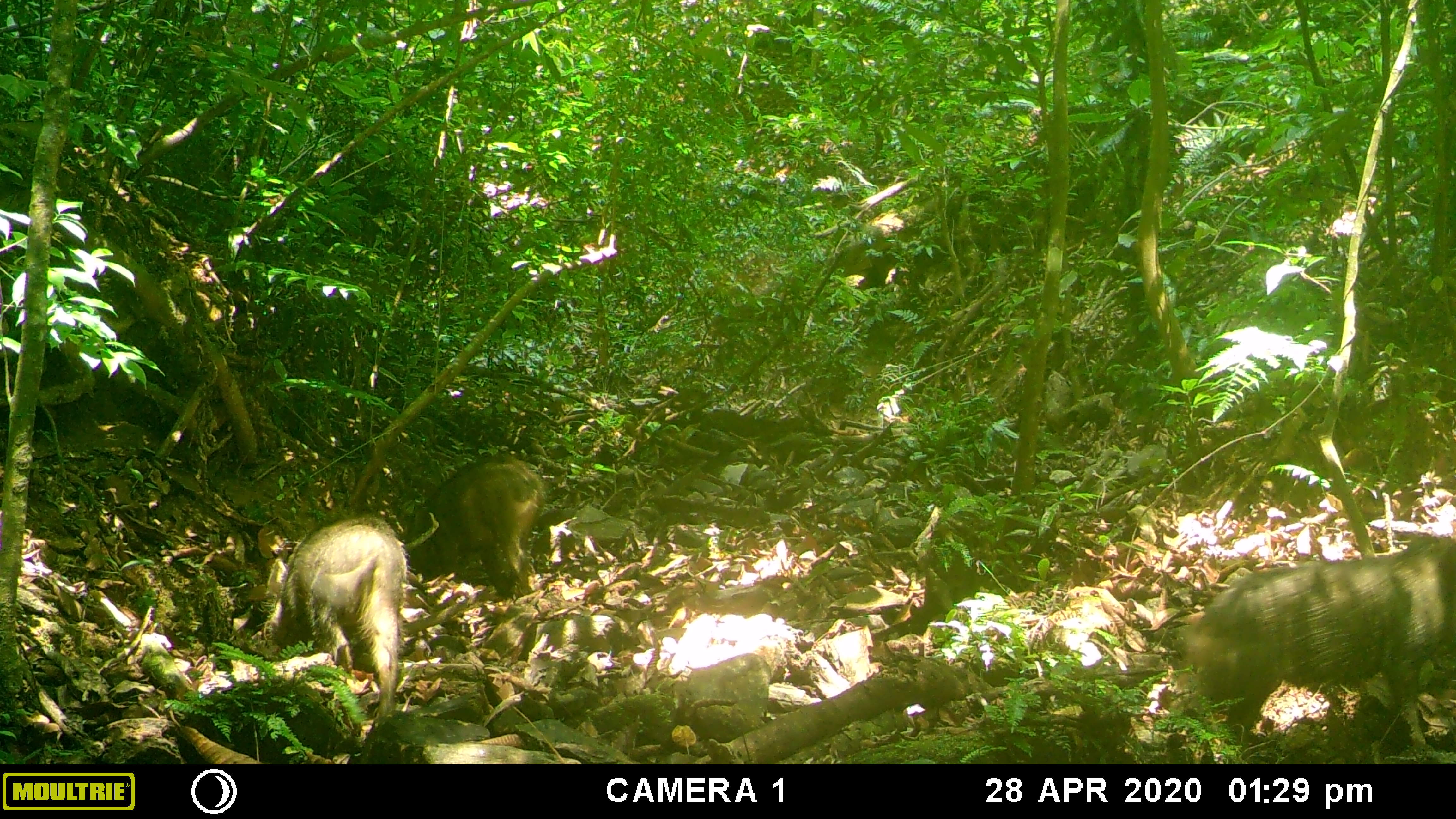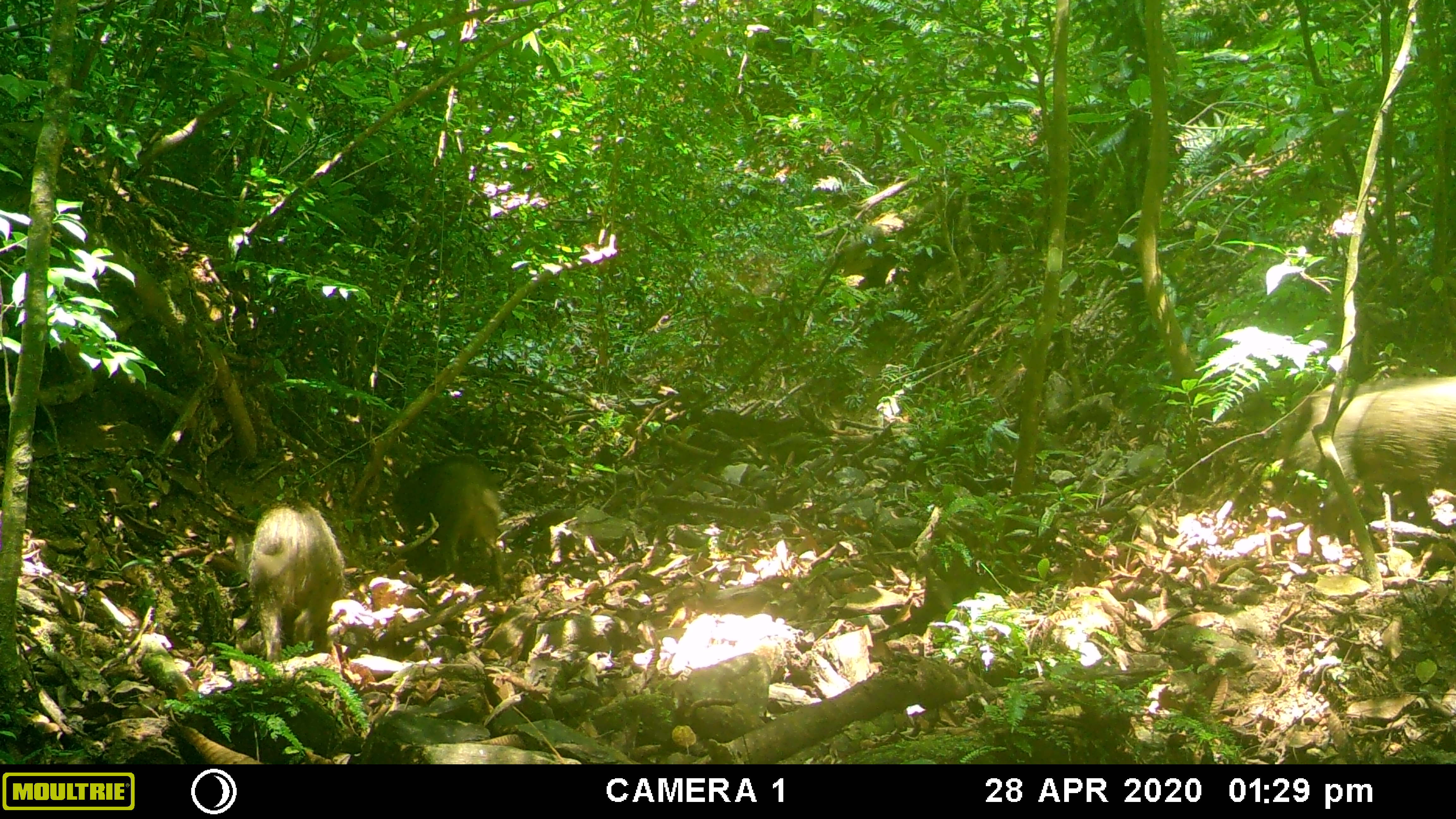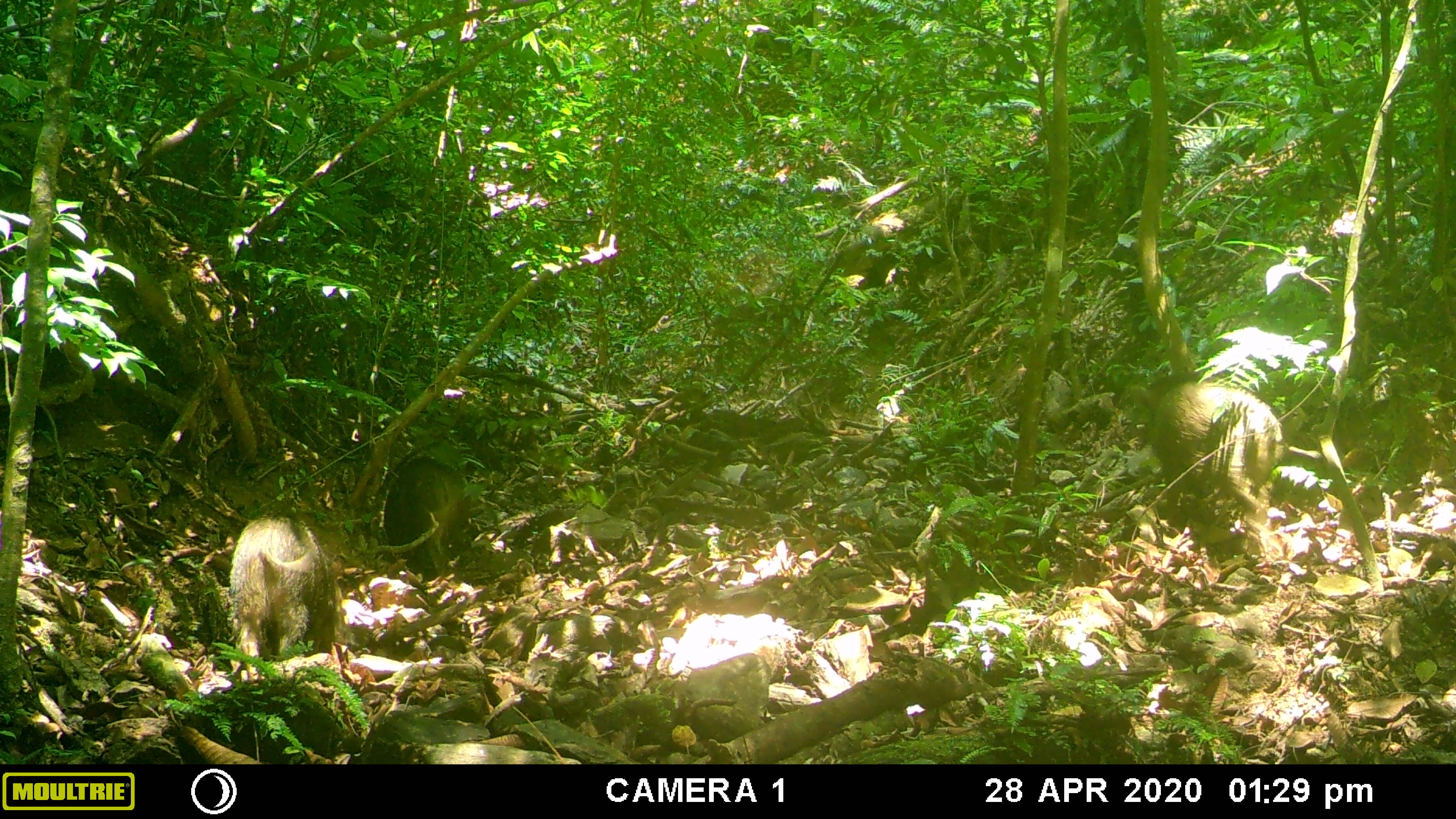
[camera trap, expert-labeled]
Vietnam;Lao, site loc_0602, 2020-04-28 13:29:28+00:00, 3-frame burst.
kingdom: Animalia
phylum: Chordata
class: Mammalia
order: Artiodactyla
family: Suidae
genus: Sus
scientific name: Sus scrofa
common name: eurasian wild pig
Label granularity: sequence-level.